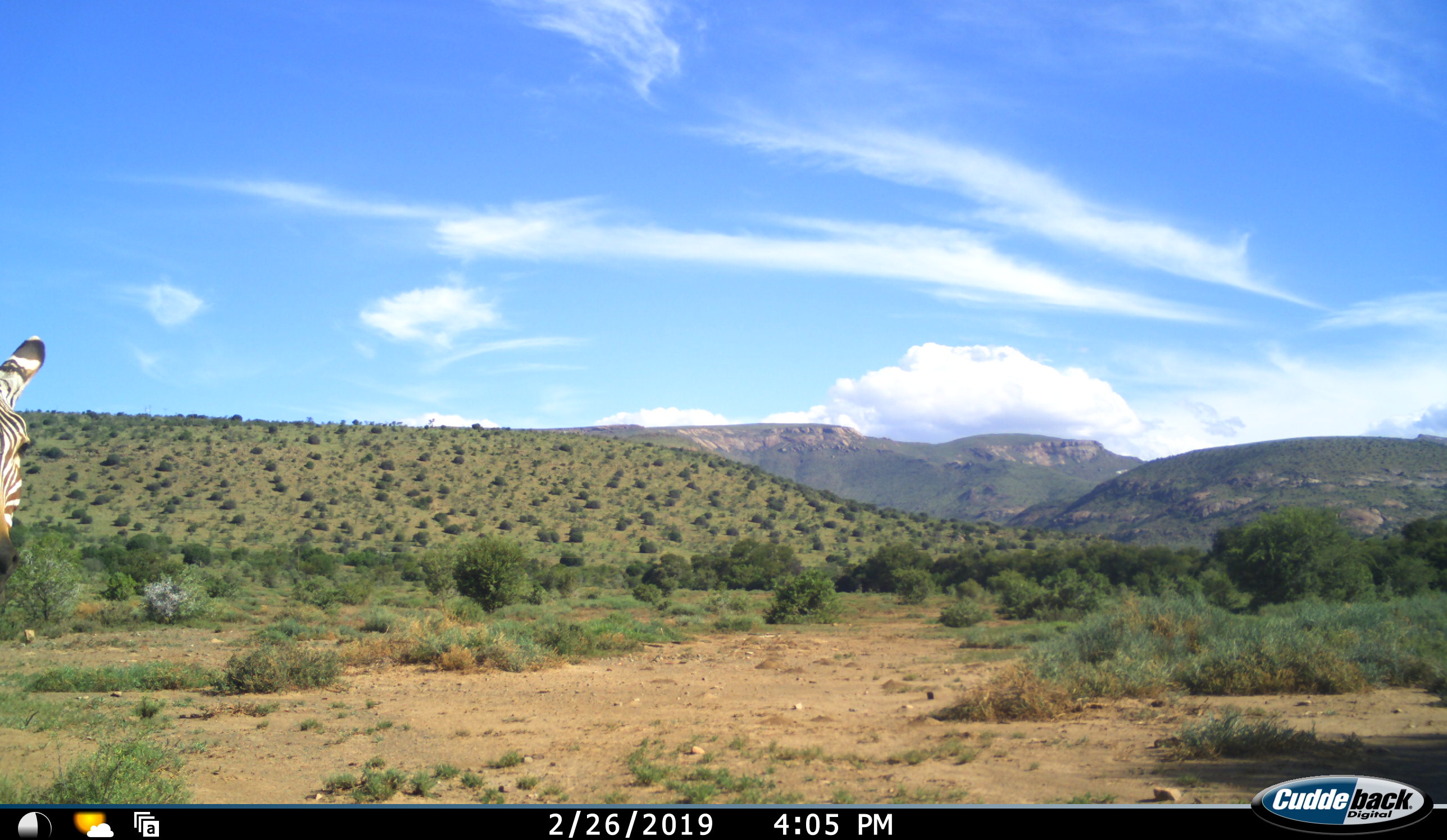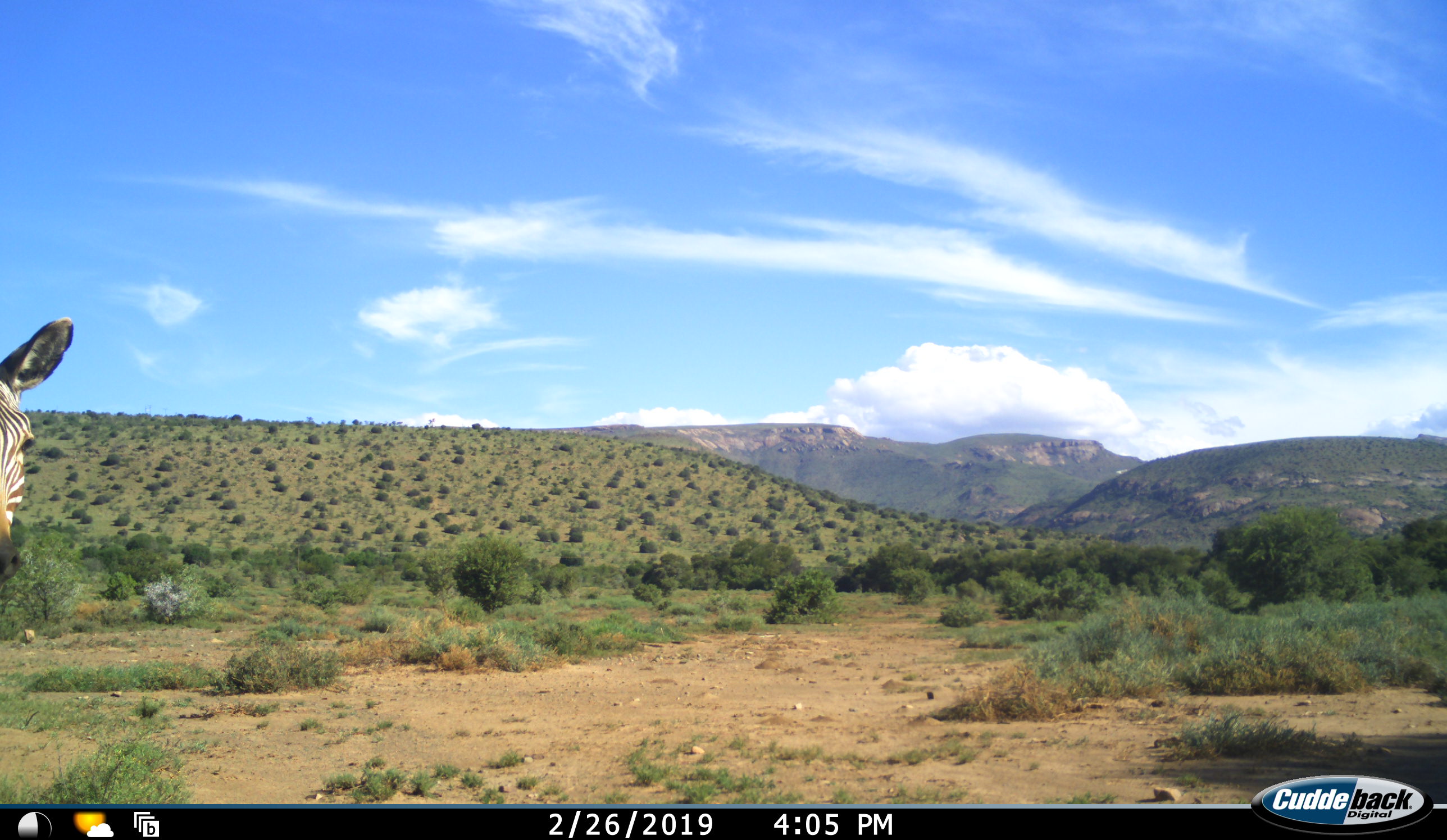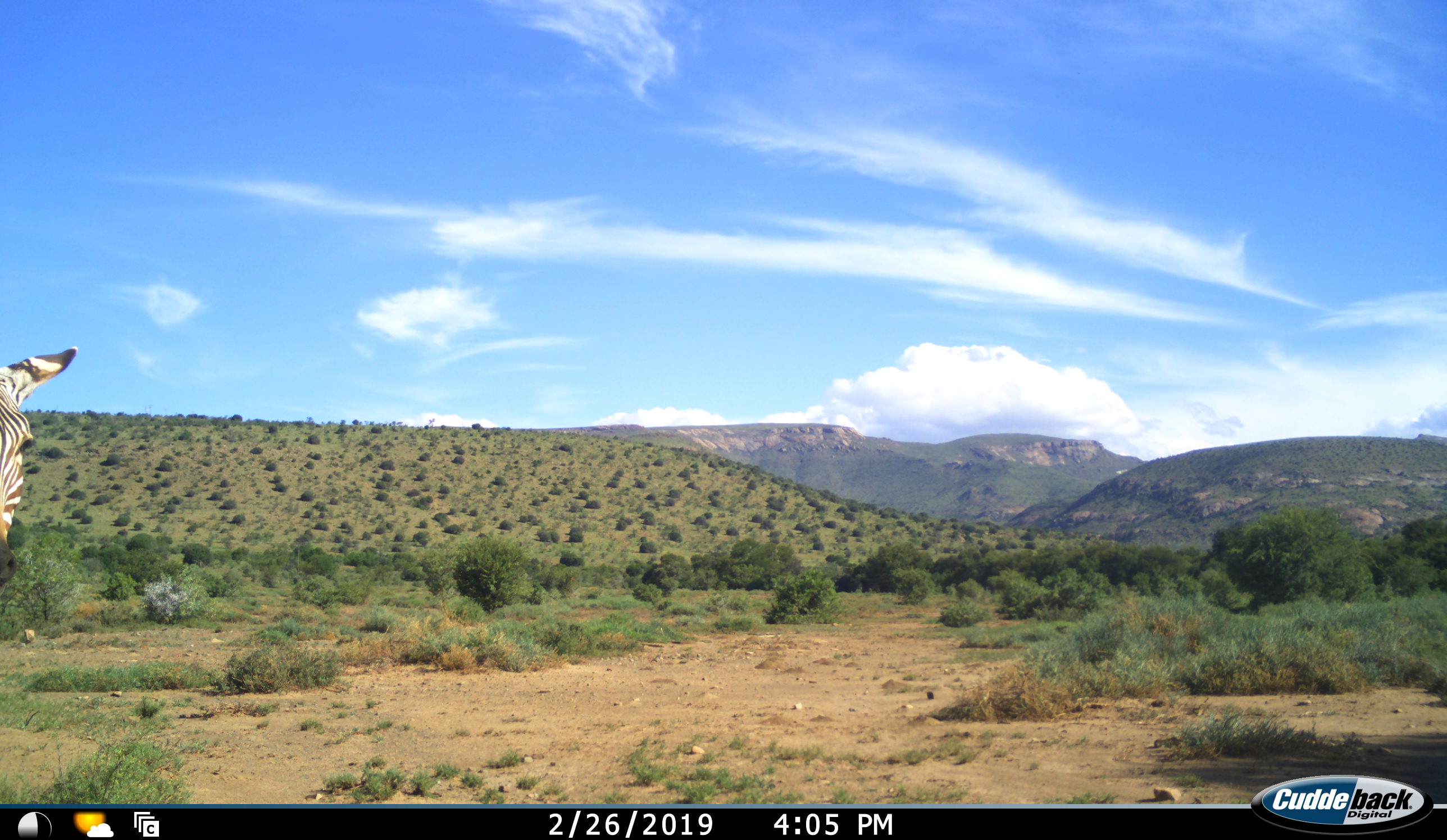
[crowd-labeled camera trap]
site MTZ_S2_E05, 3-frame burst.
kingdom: Animalia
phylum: Chordata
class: Mammalia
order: Perissodactyla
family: Equidae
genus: Equus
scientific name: Equus zebra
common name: mountain zebra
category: zebramountain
Zebramountain (mountain zebra) (Equus zebra), count 1. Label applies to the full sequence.